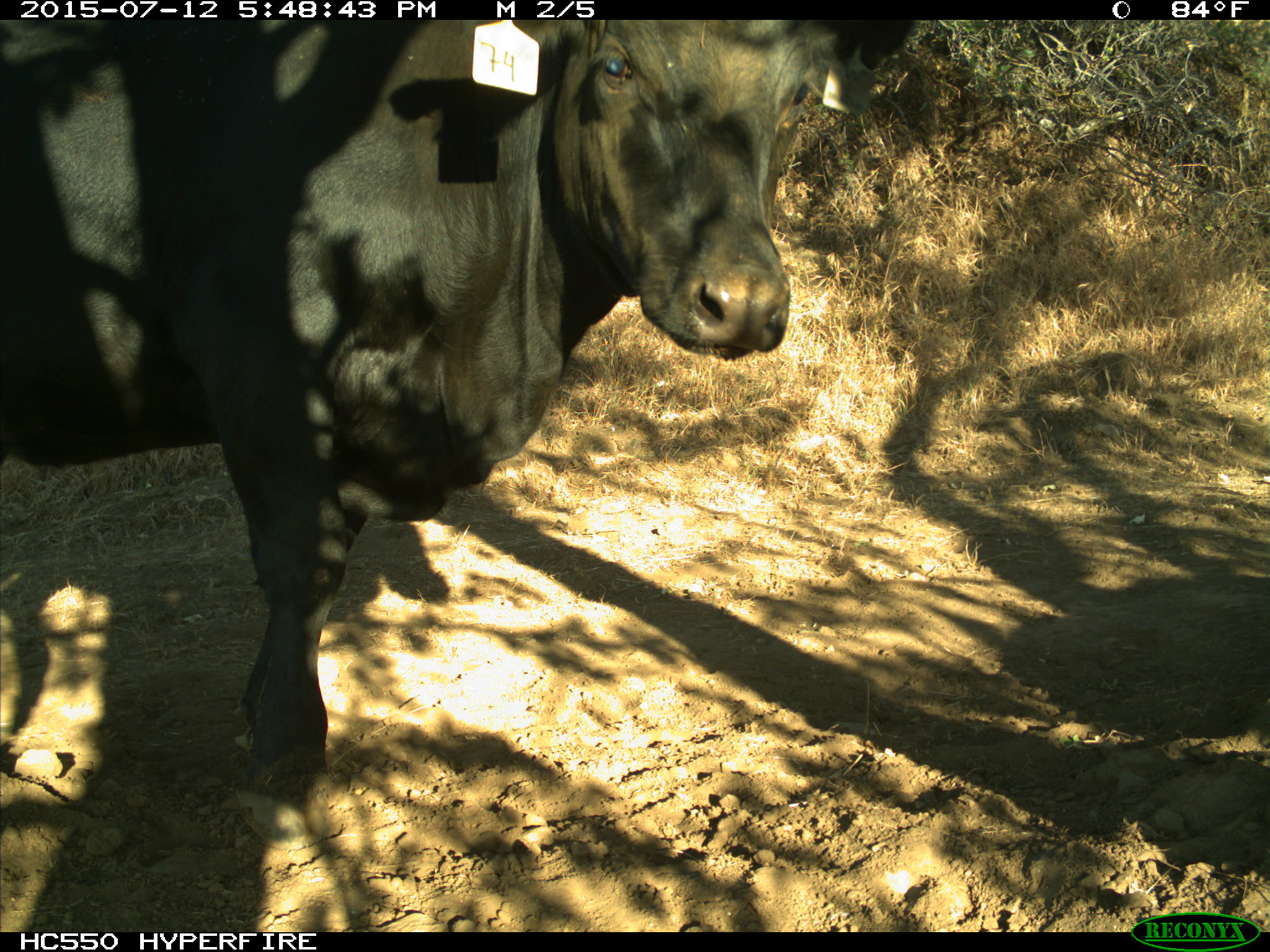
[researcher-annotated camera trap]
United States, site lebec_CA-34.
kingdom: Animalia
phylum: Chordata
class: Mammalia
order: Artiodactyla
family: Bovidae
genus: Bos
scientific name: Bos taurus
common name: domestic cow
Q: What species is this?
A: Bos taurus (domestic cow).